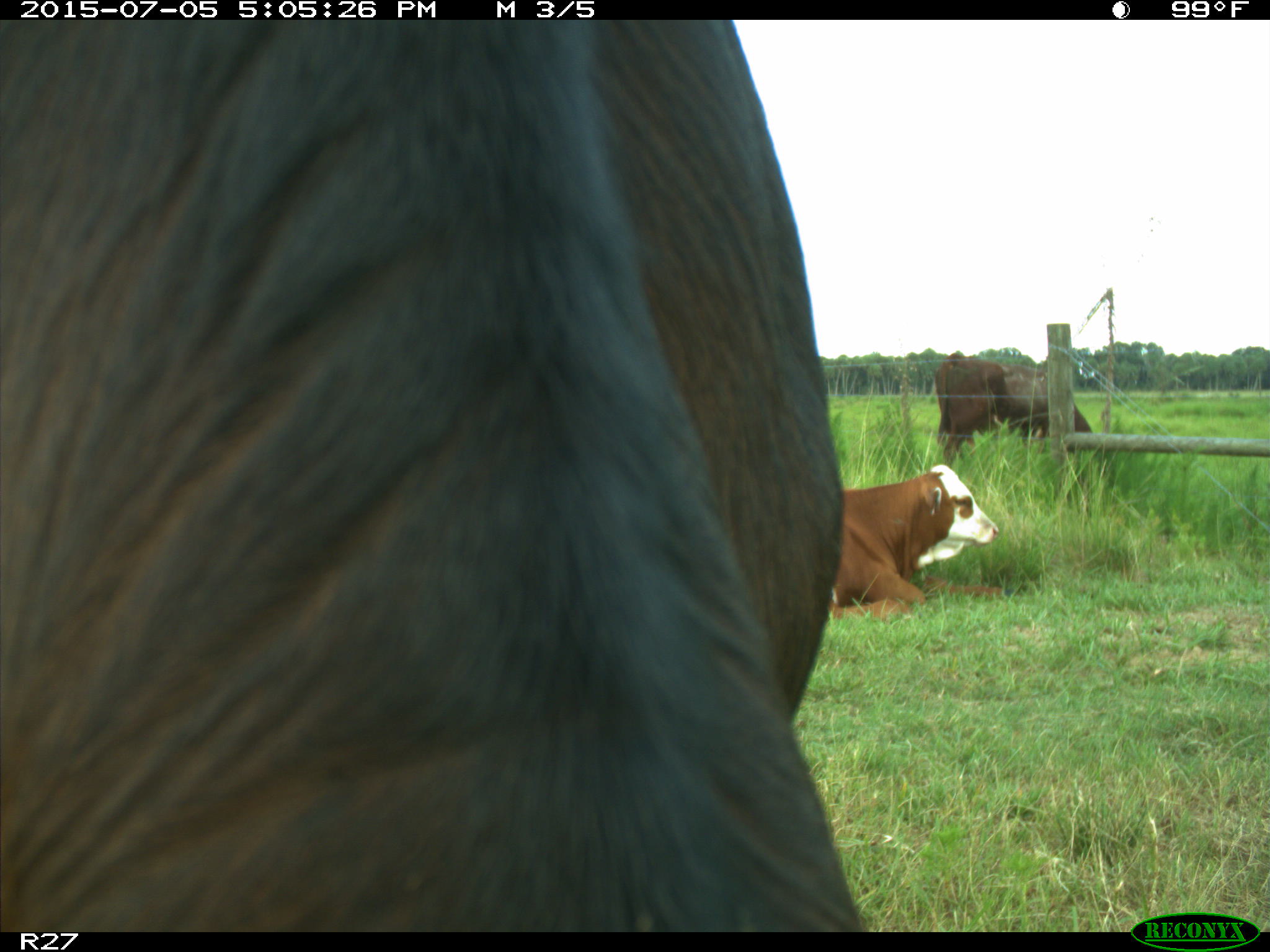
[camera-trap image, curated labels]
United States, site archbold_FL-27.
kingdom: Animalia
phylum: Chordata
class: Mammalia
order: Artiodactyla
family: Bovidae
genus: Bos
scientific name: Bos taurus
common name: domestic cow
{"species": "Bos taurus (domestic cow)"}